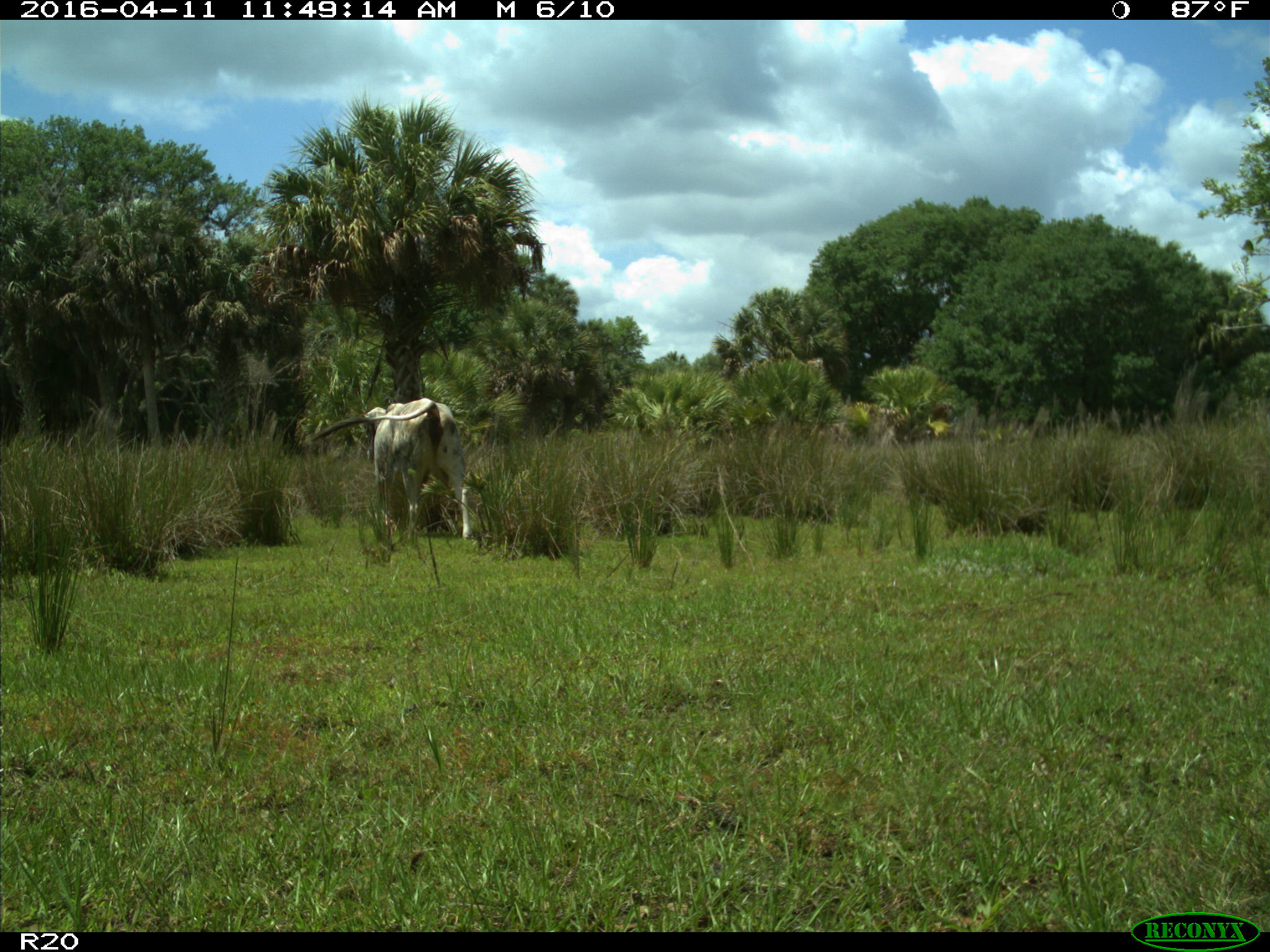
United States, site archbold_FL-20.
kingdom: Animalia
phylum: Chordata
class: Mammalia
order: Artiodactyla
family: Bovidae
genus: Bos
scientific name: Bos taurus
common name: domestic cow